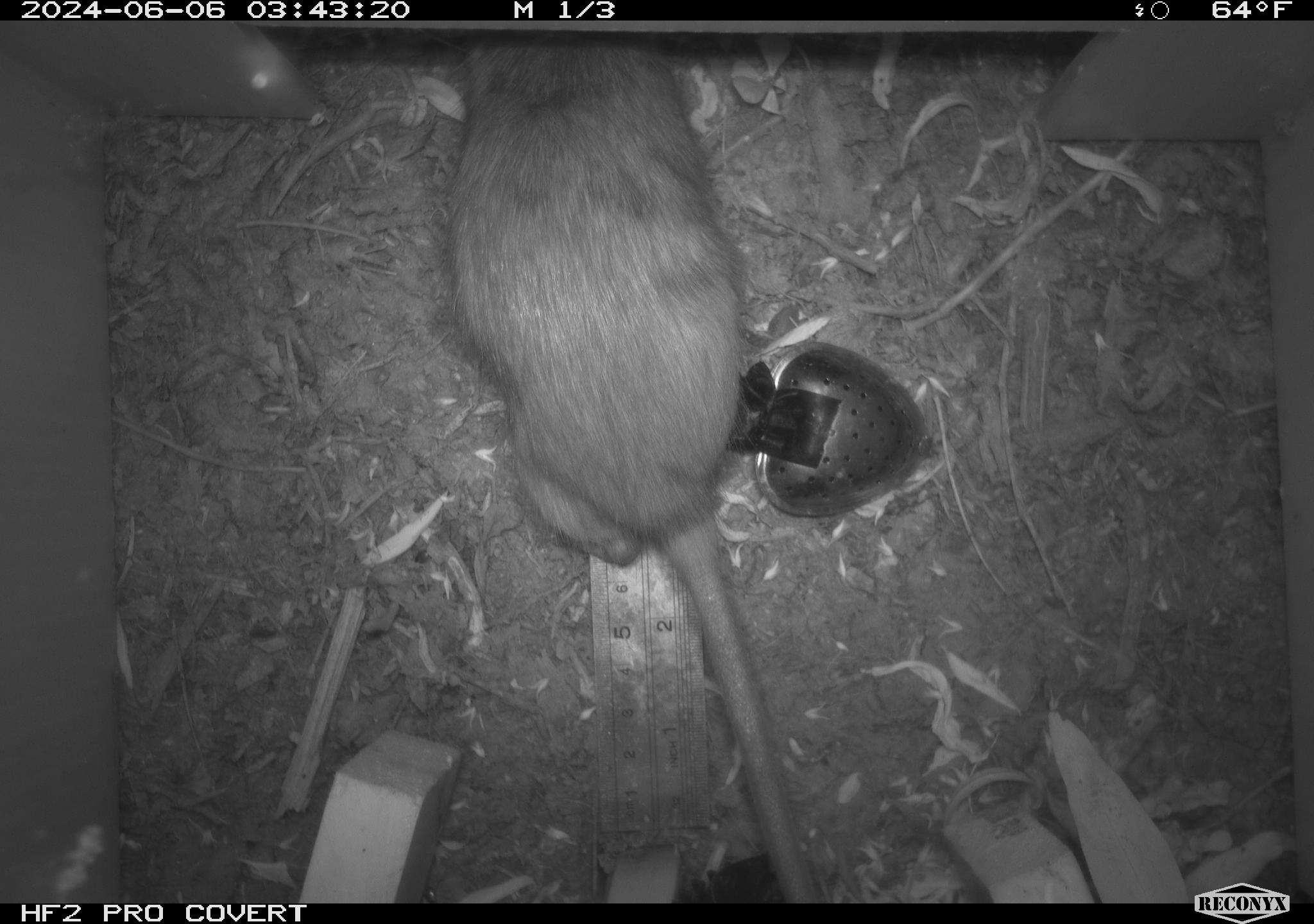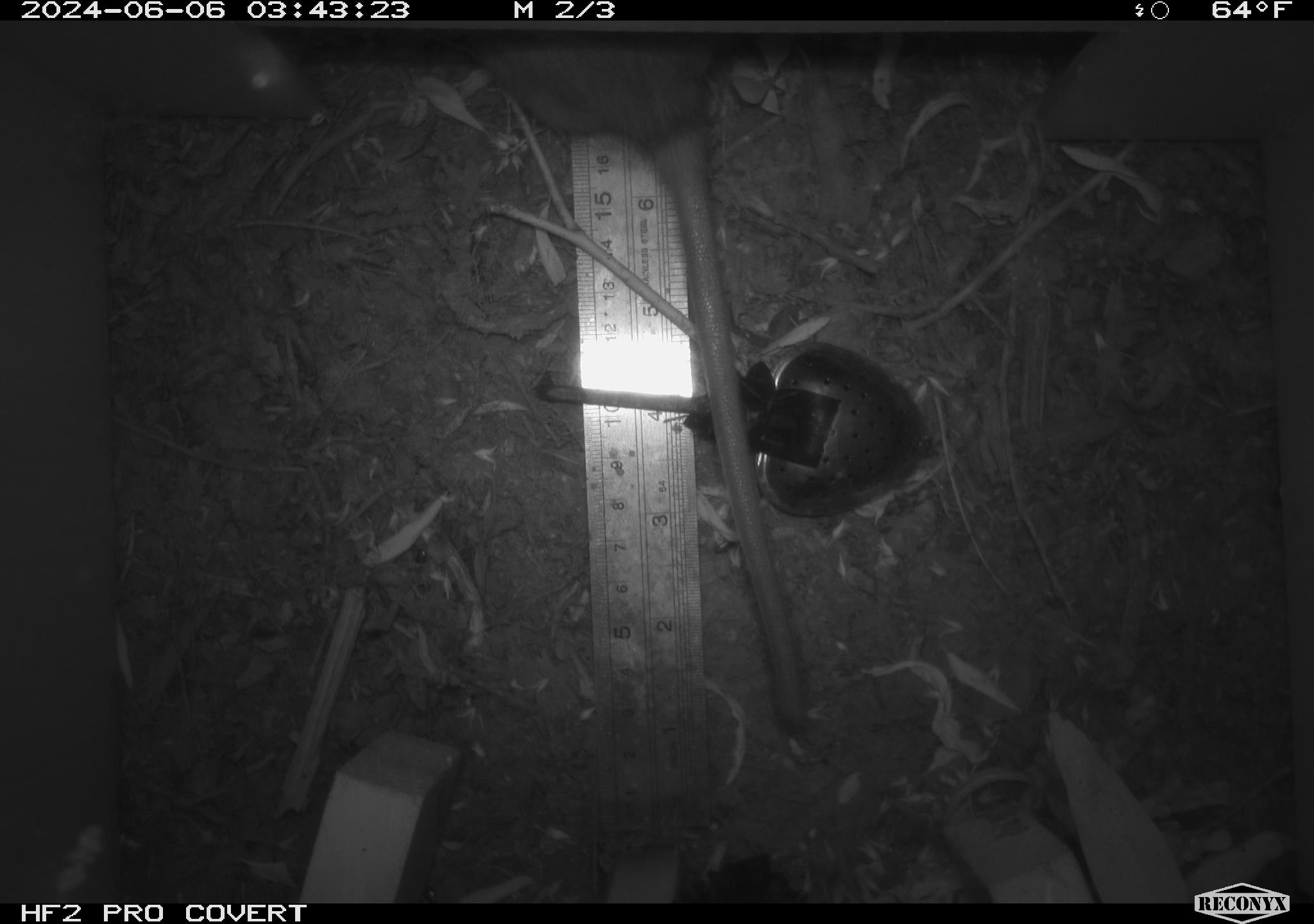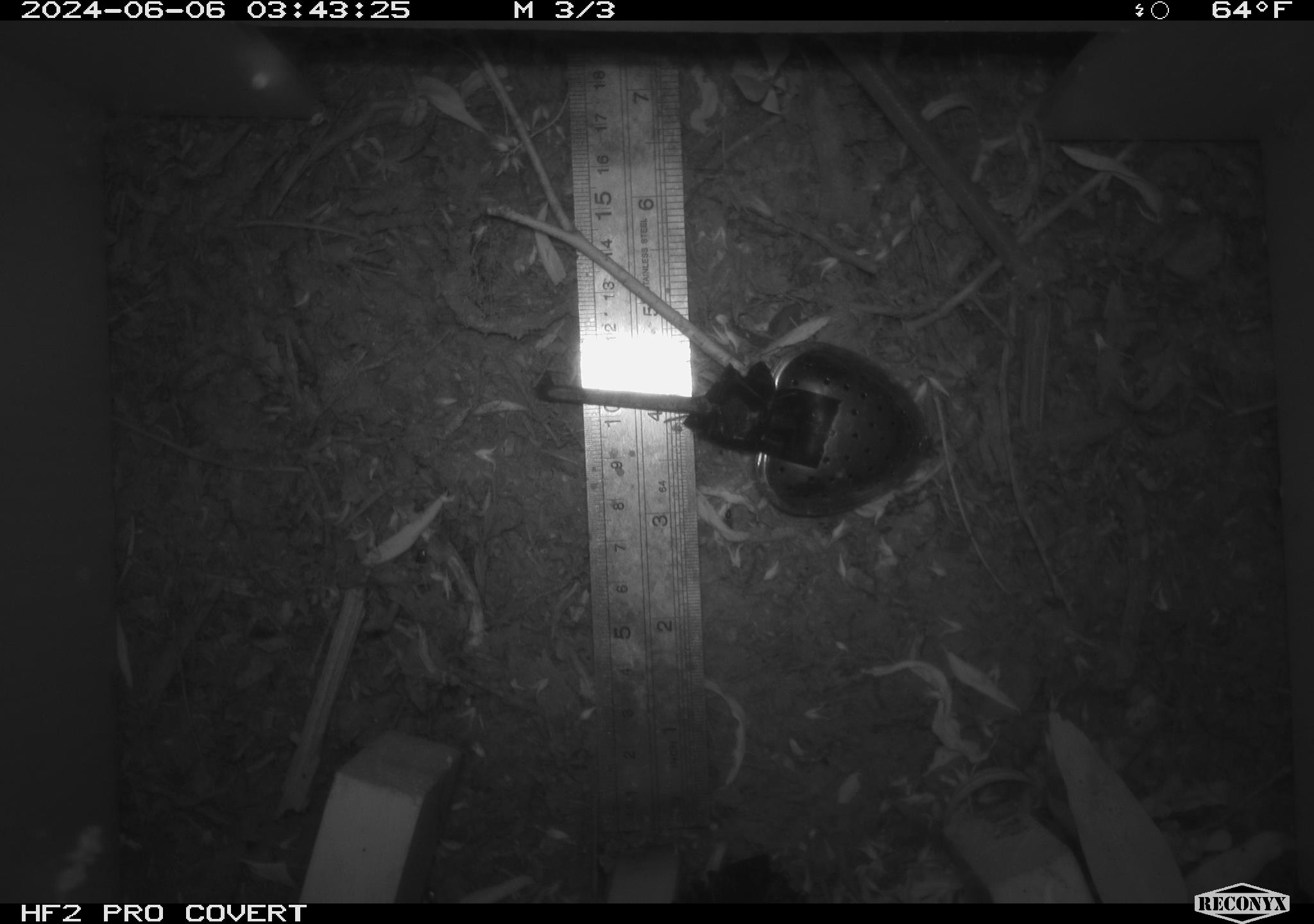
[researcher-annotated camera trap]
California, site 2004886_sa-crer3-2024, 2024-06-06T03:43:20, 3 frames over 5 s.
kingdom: Animalia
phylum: Chordata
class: Mammalia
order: Rodentia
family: Muridae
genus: Rattus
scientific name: Rattus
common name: rat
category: rattus species